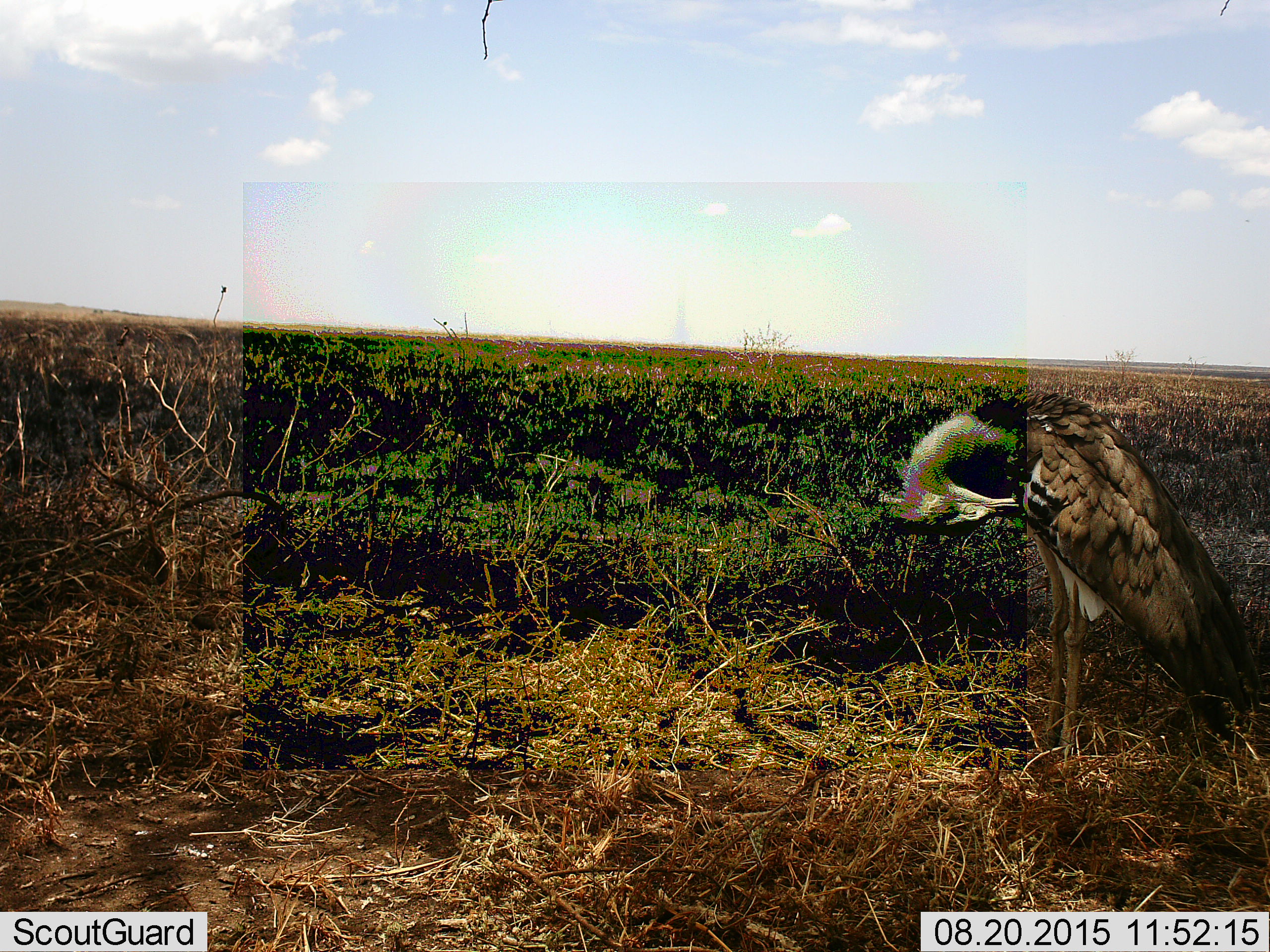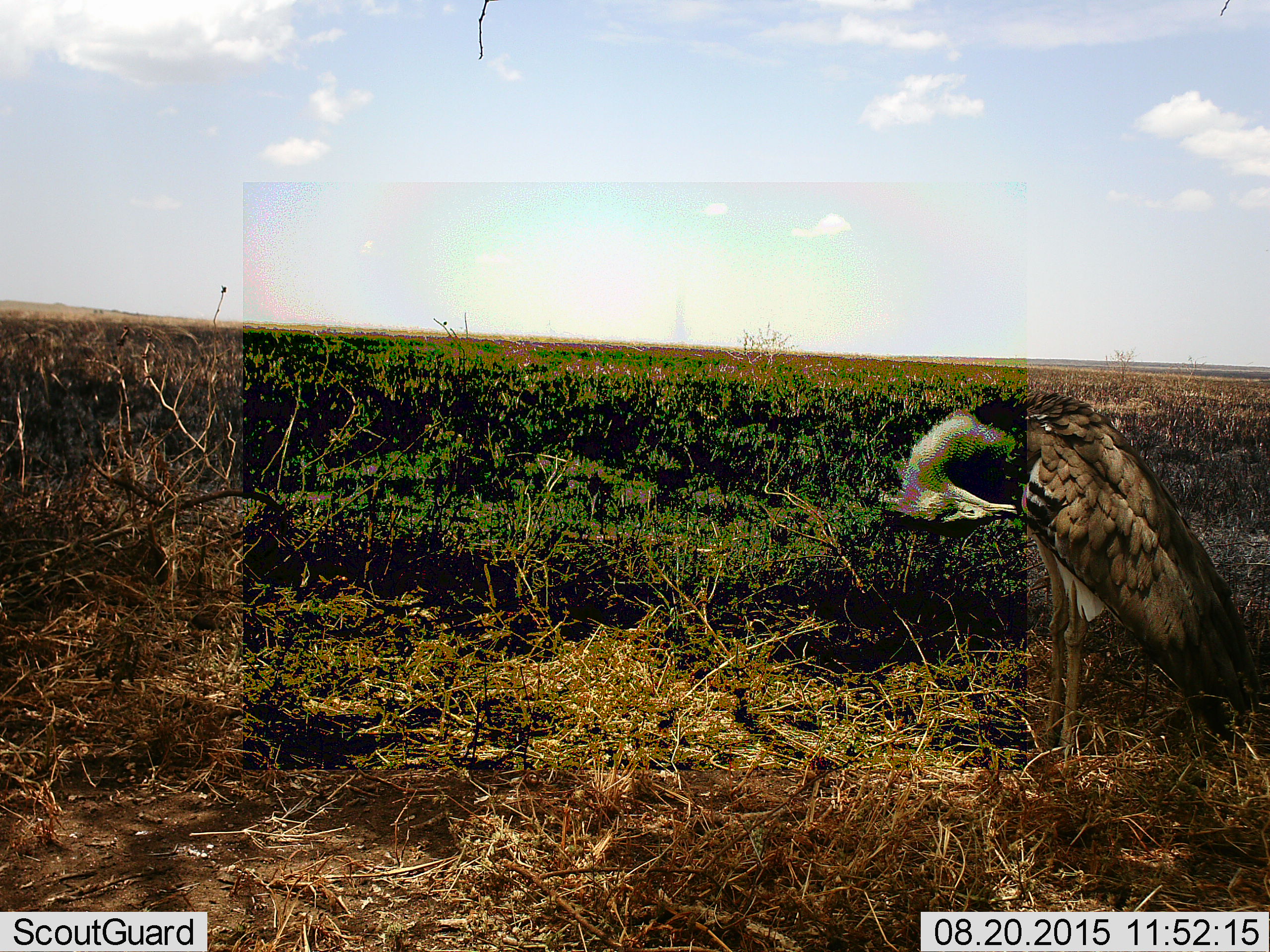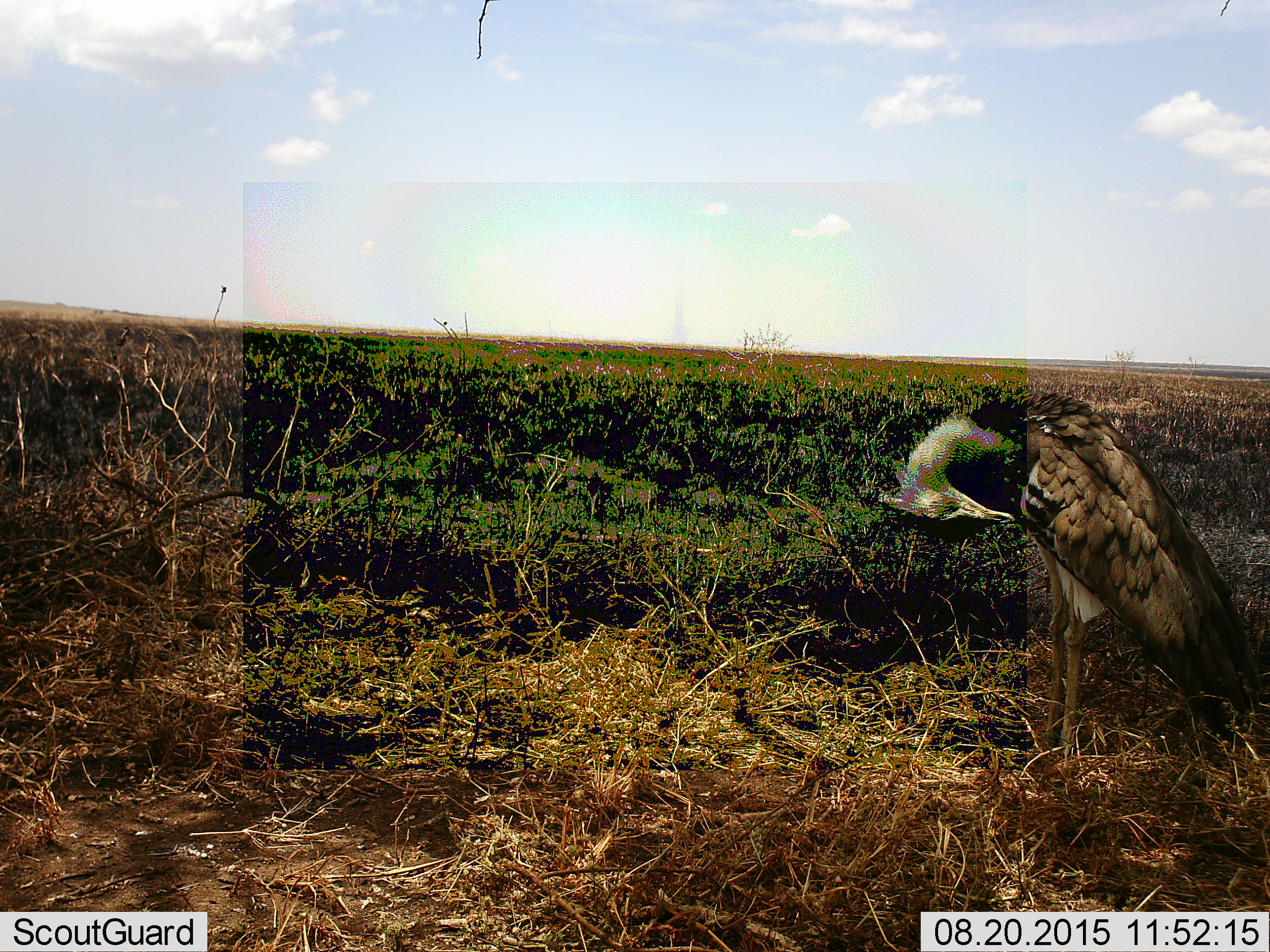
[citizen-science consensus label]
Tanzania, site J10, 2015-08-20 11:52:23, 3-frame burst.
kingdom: Animalia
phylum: Chordata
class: Aves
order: Otidiformes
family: Otididae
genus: Ardeotis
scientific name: Ardeotis kori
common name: kori bustard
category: koribustard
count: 1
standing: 100%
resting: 0%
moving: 0%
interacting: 0%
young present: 0%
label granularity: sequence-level